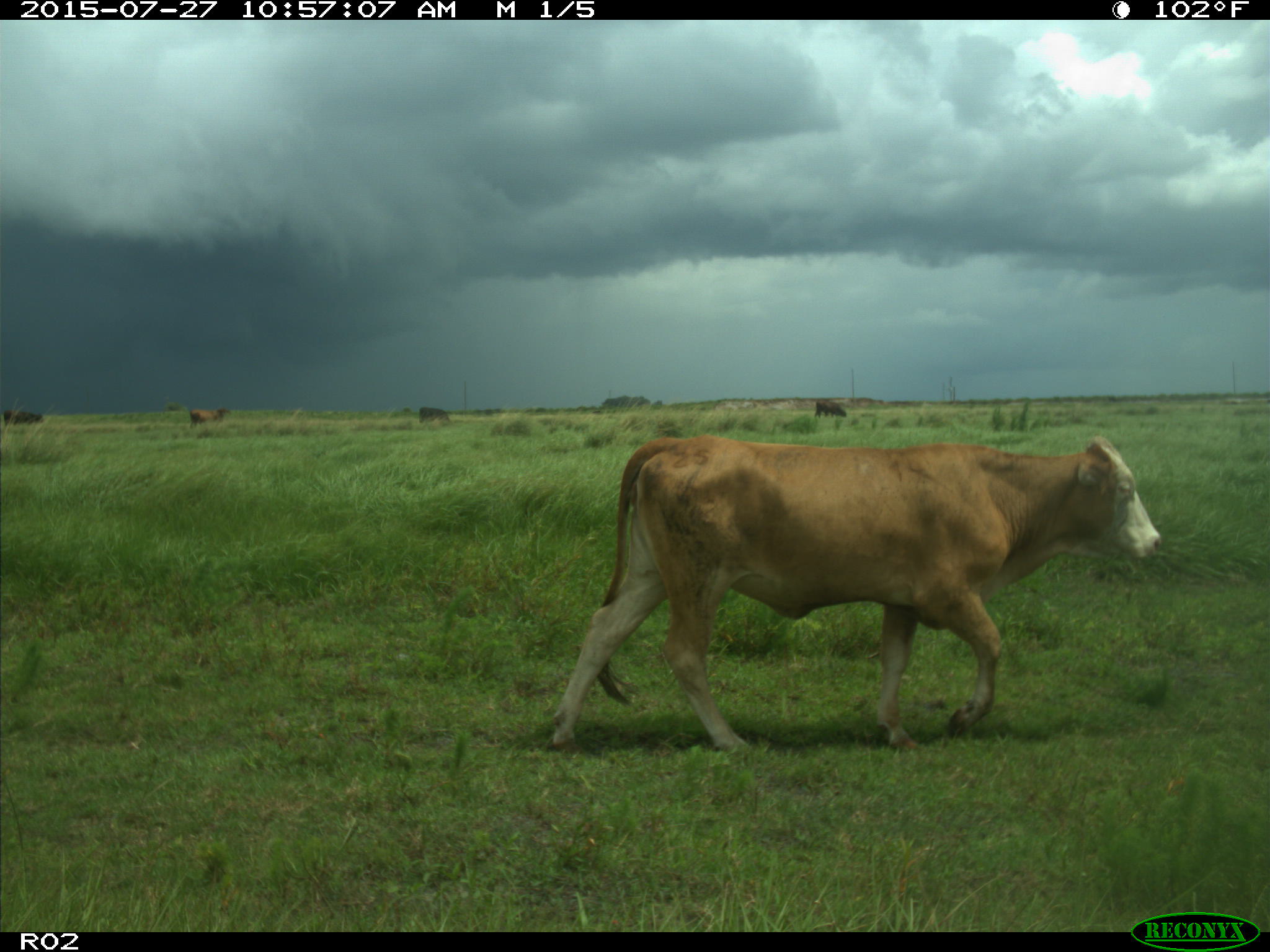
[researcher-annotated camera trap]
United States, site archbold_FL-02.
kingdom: Animalia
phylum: Chordata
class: Mammalia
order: Artiodactyla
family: Bovidae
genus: Bos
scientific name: Bos taurus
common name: domestic cow